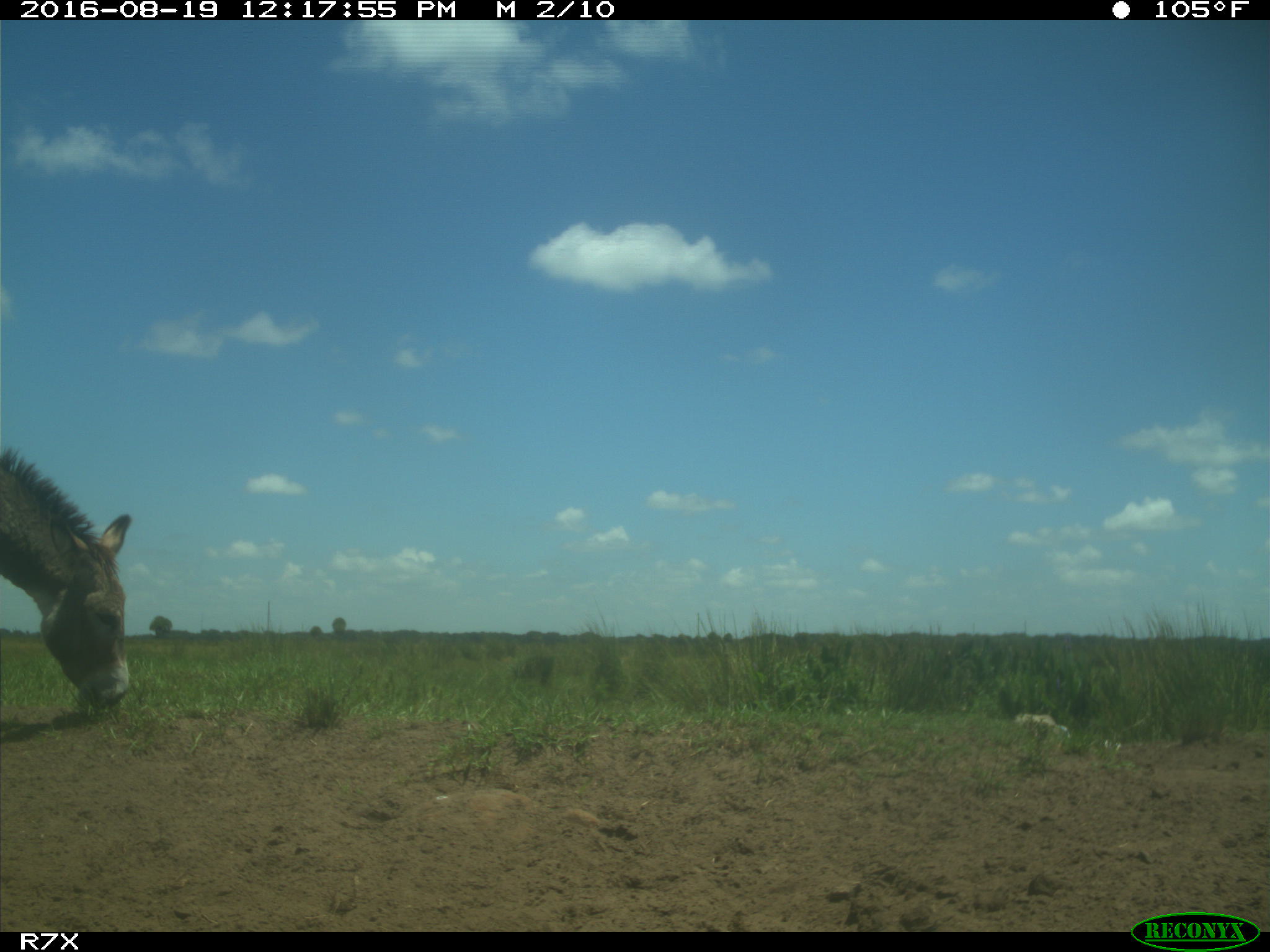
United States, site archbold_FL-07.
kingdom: Animalia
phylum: Chordata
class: Mammalia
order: Perissodactyla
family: Equidae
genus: Equus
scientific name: Equus africanus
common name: african wild ass